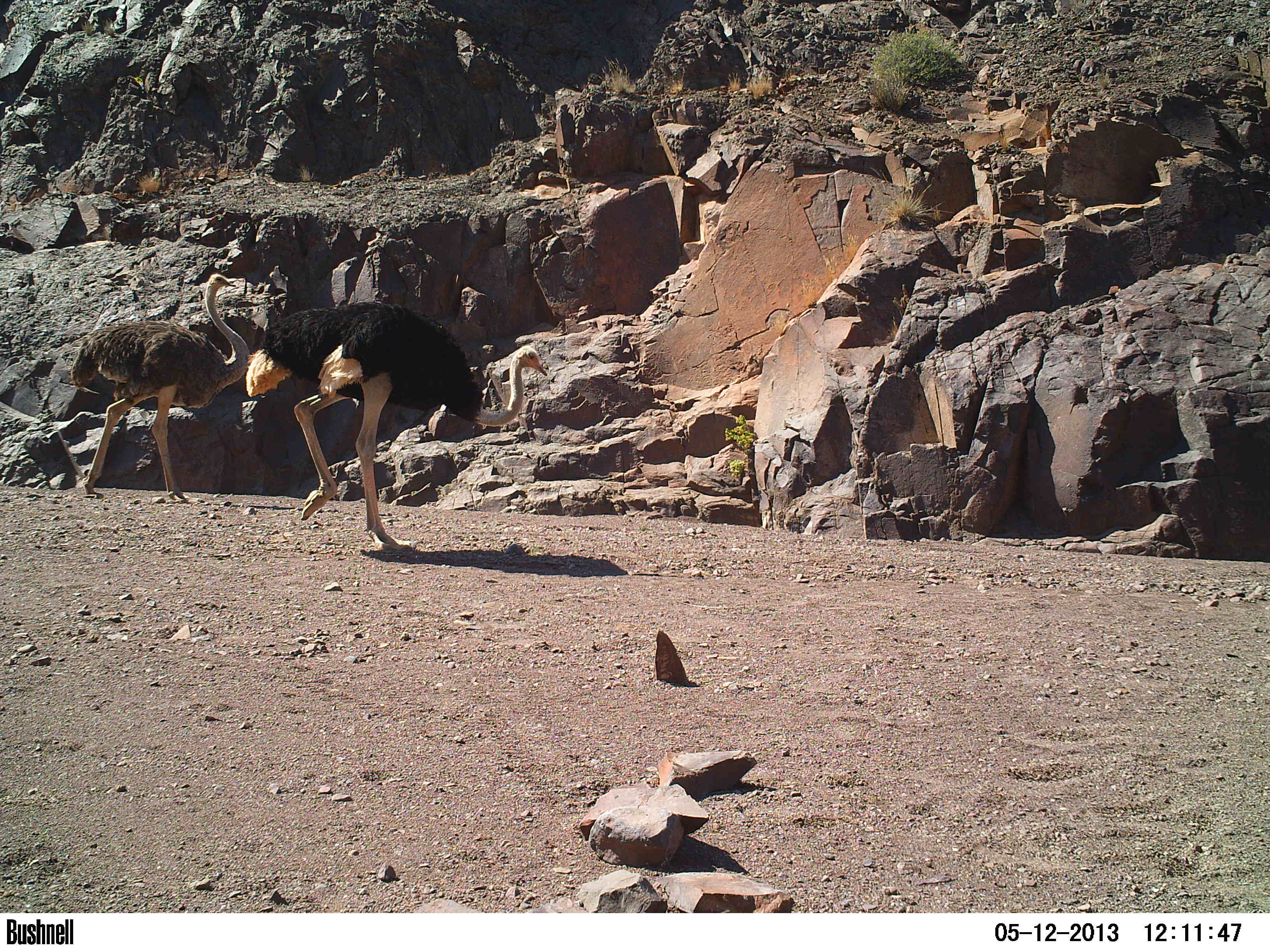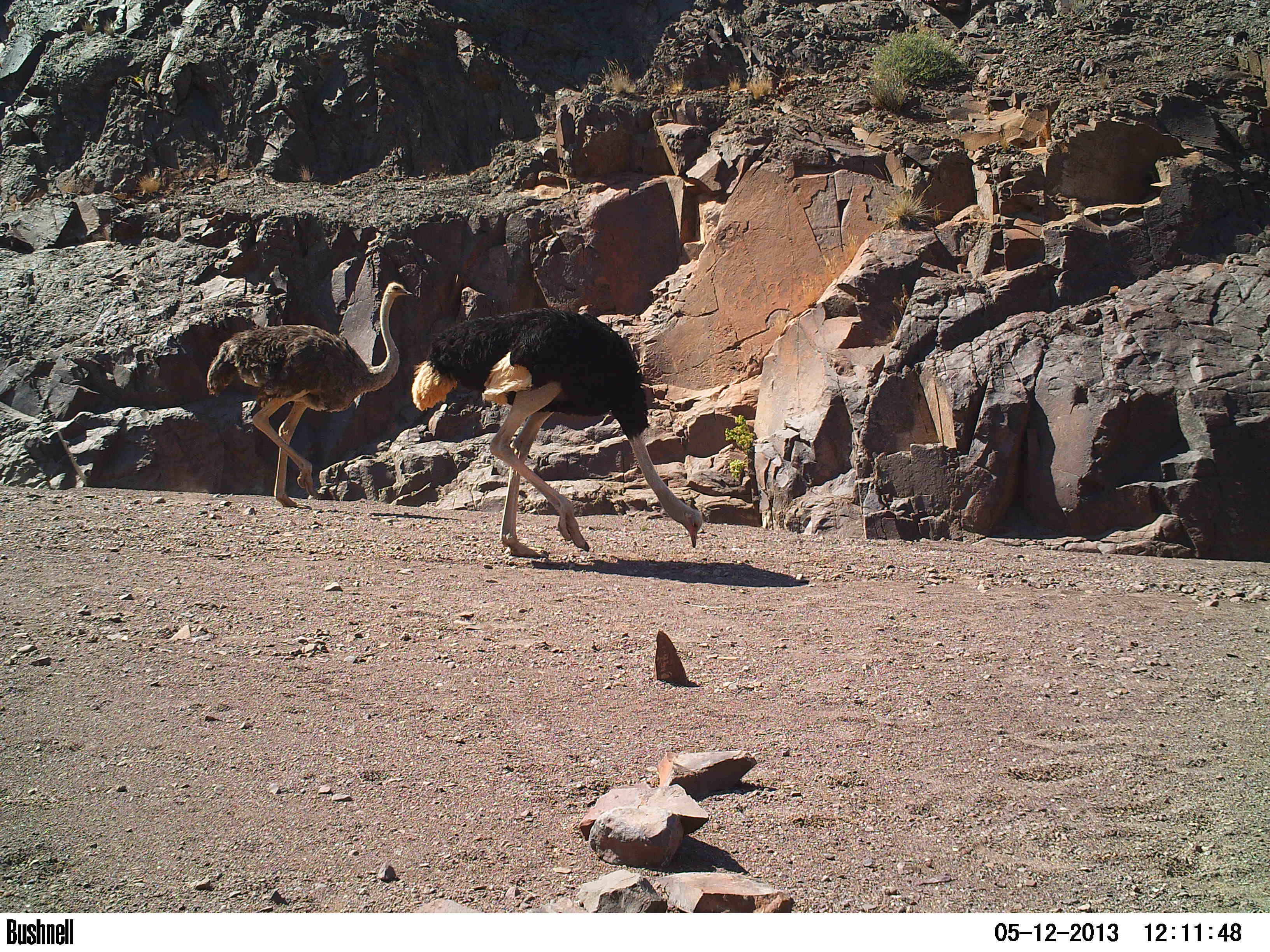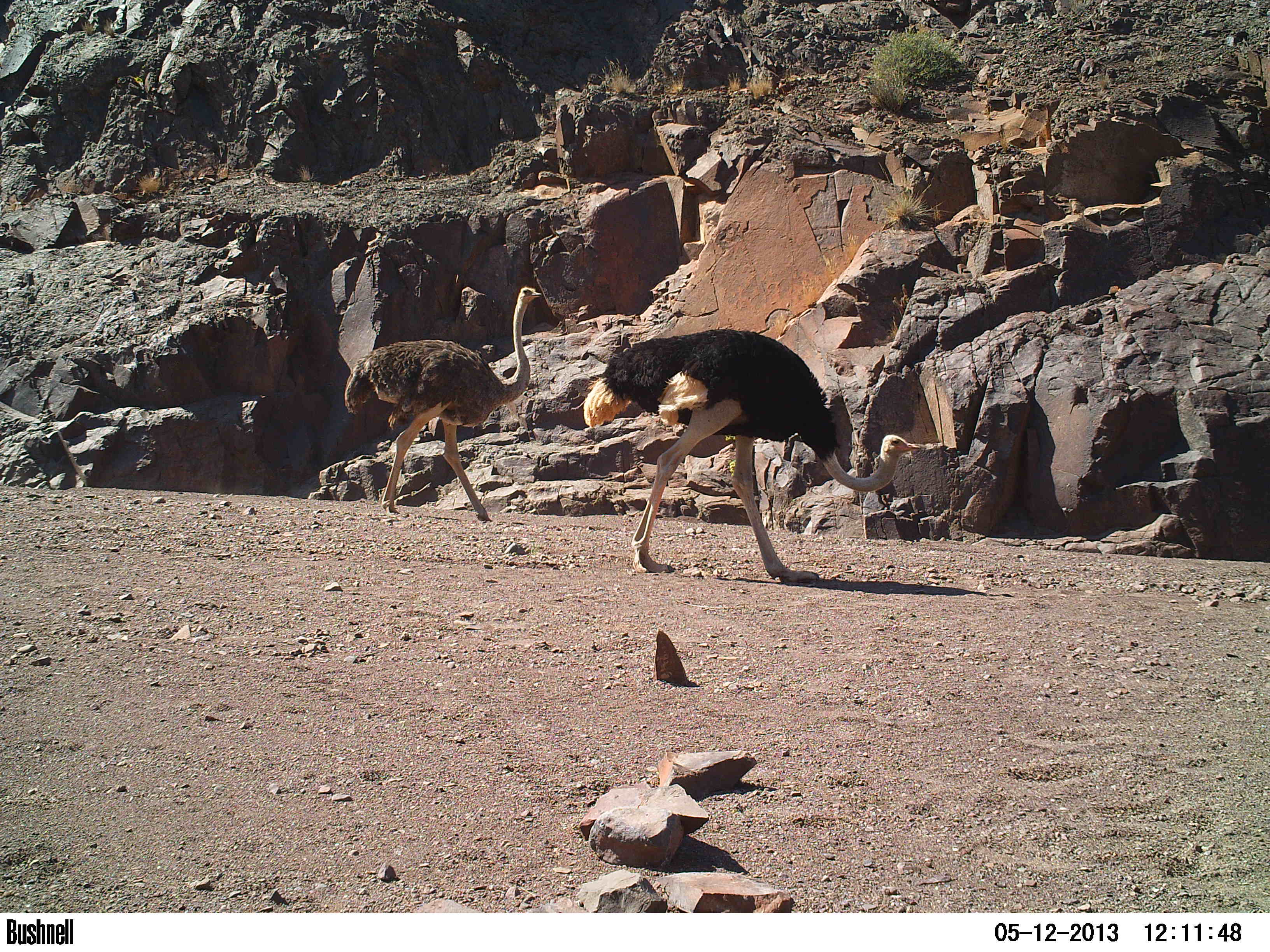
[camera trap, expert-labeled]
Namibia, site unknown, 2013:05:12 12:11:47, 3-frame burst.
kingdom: Animalia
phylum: Chordata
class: Aves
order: Struthioniformes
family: Struthionidae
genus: Struthio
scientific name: Struthio camelus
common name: common ostrich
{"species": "Struthio camelus (common ostrich)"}